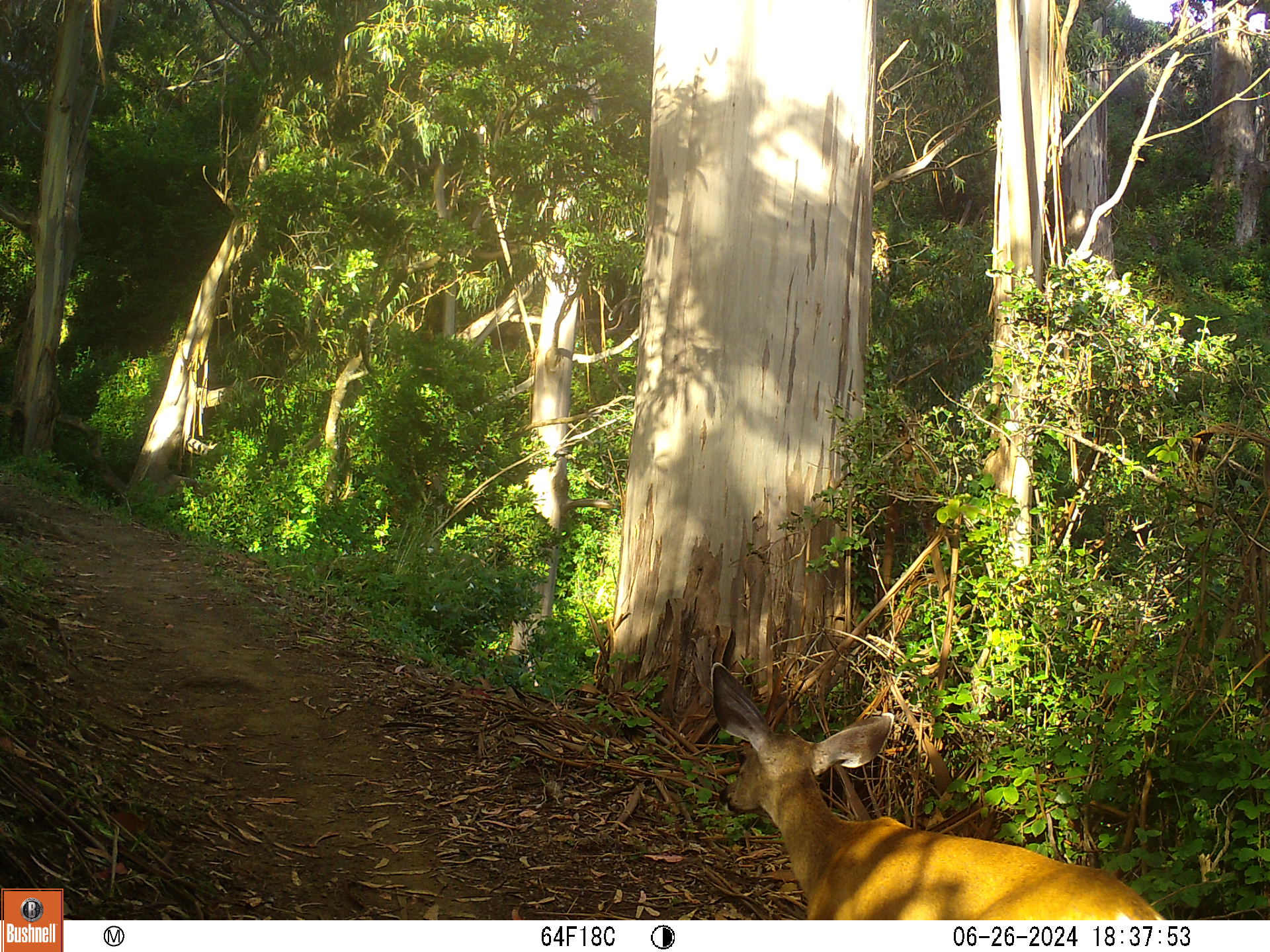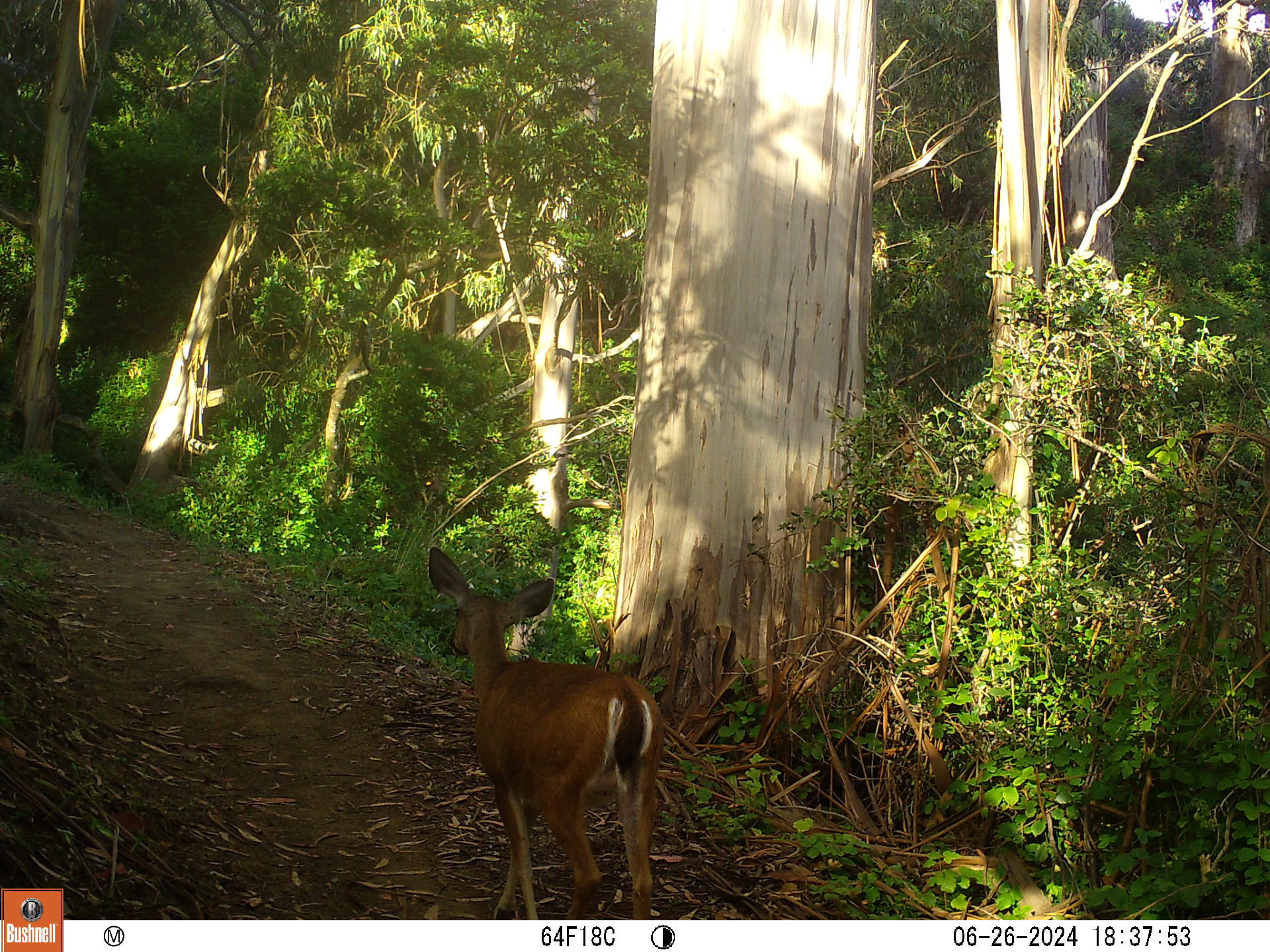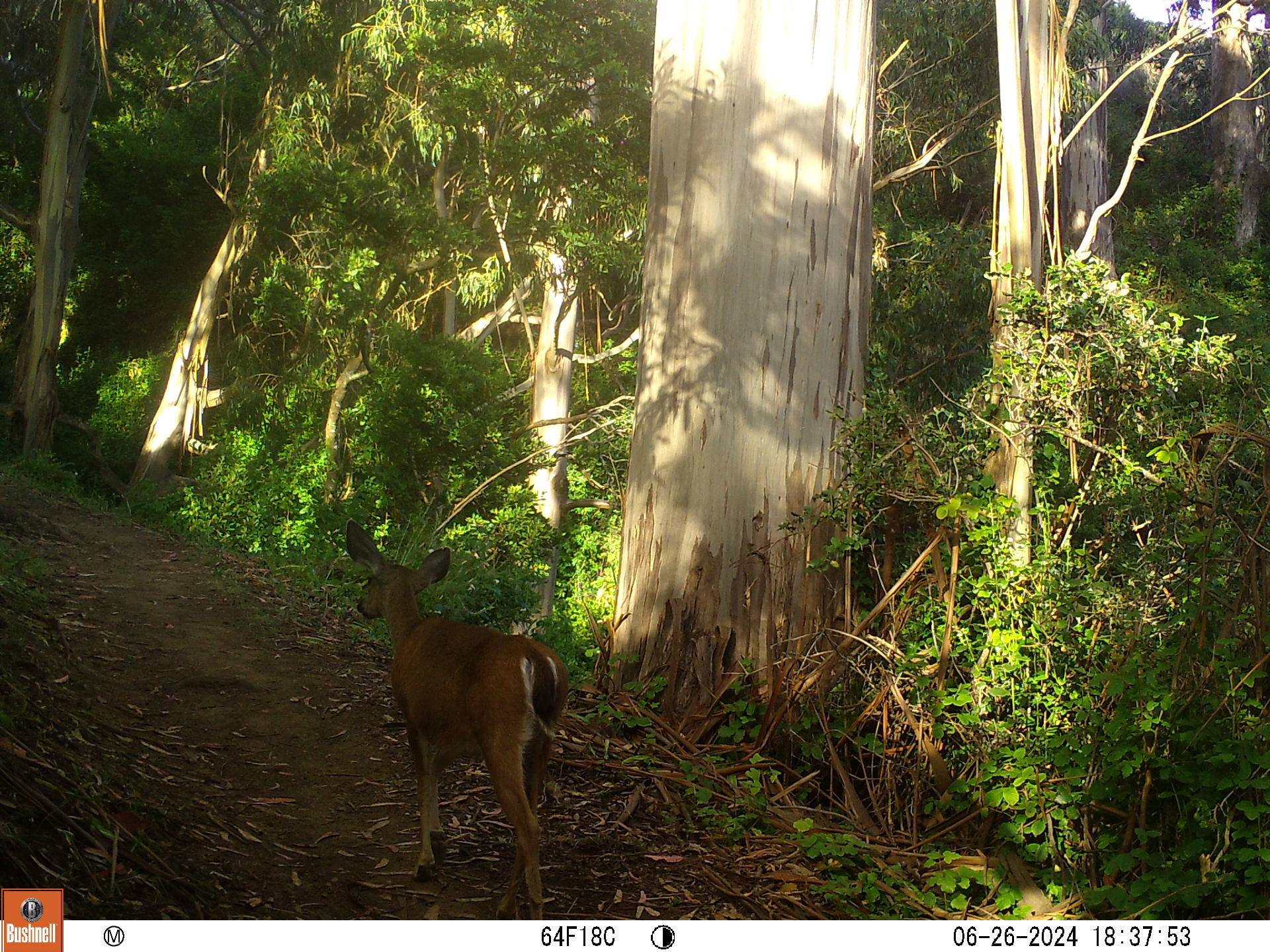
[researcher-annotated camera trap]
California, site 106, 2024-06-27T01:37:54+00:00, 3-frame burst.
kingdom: Animalia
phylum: Chordata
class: Mammalia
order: Artiodactyla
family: Cervidae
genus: Odocoileus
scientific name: Odocoileus hemionus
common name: mule deer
Mule deer (Odocoileus hemionus).